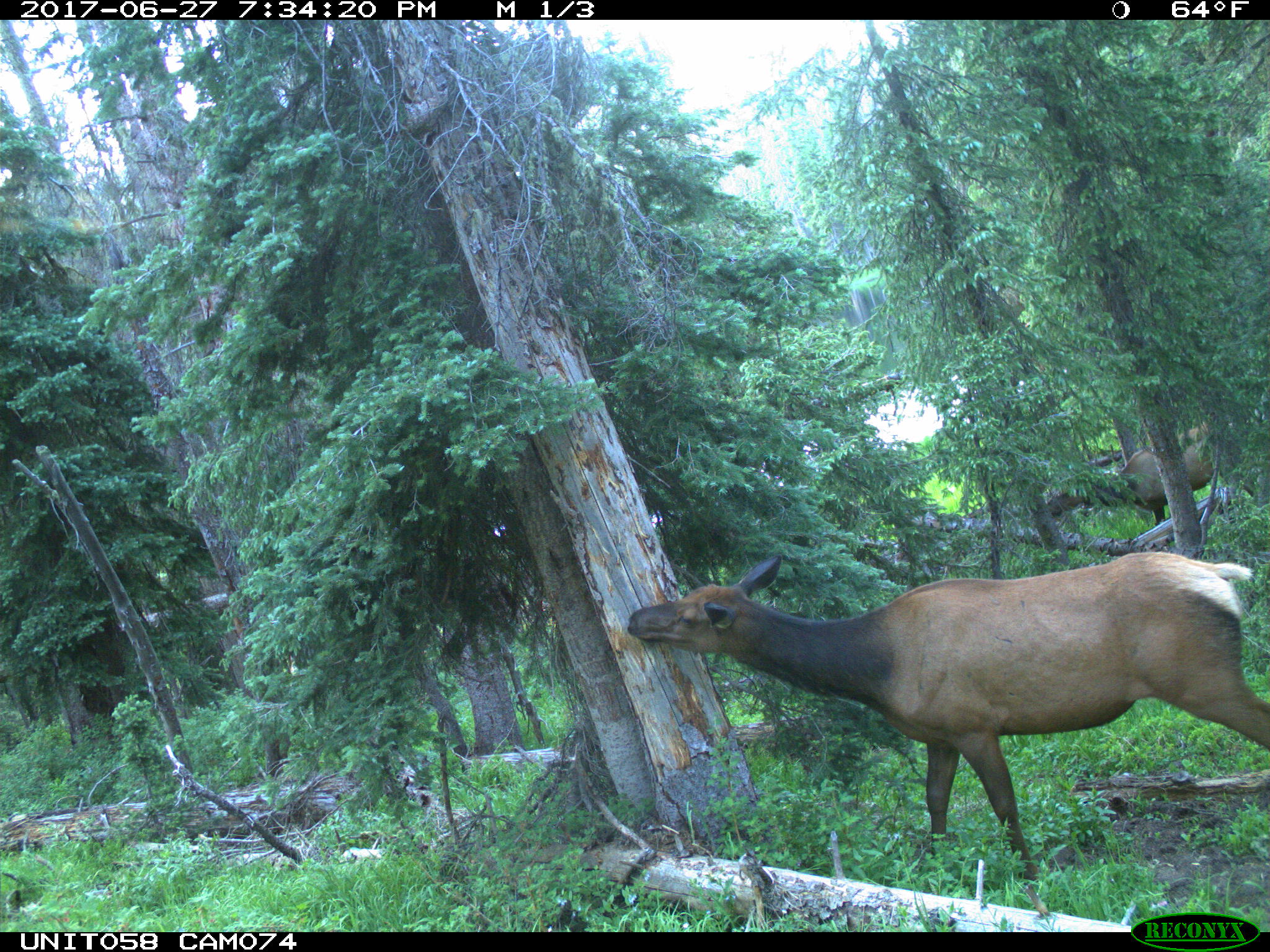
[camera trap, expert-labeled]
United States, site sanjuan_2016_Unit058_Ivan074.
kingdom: Animalia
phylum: Chordata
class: Mammalia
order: Artiodactyla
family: Cervidae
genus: Cervus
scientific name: Cervus elaphus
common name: red deer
Cervus elaphus (red deer).